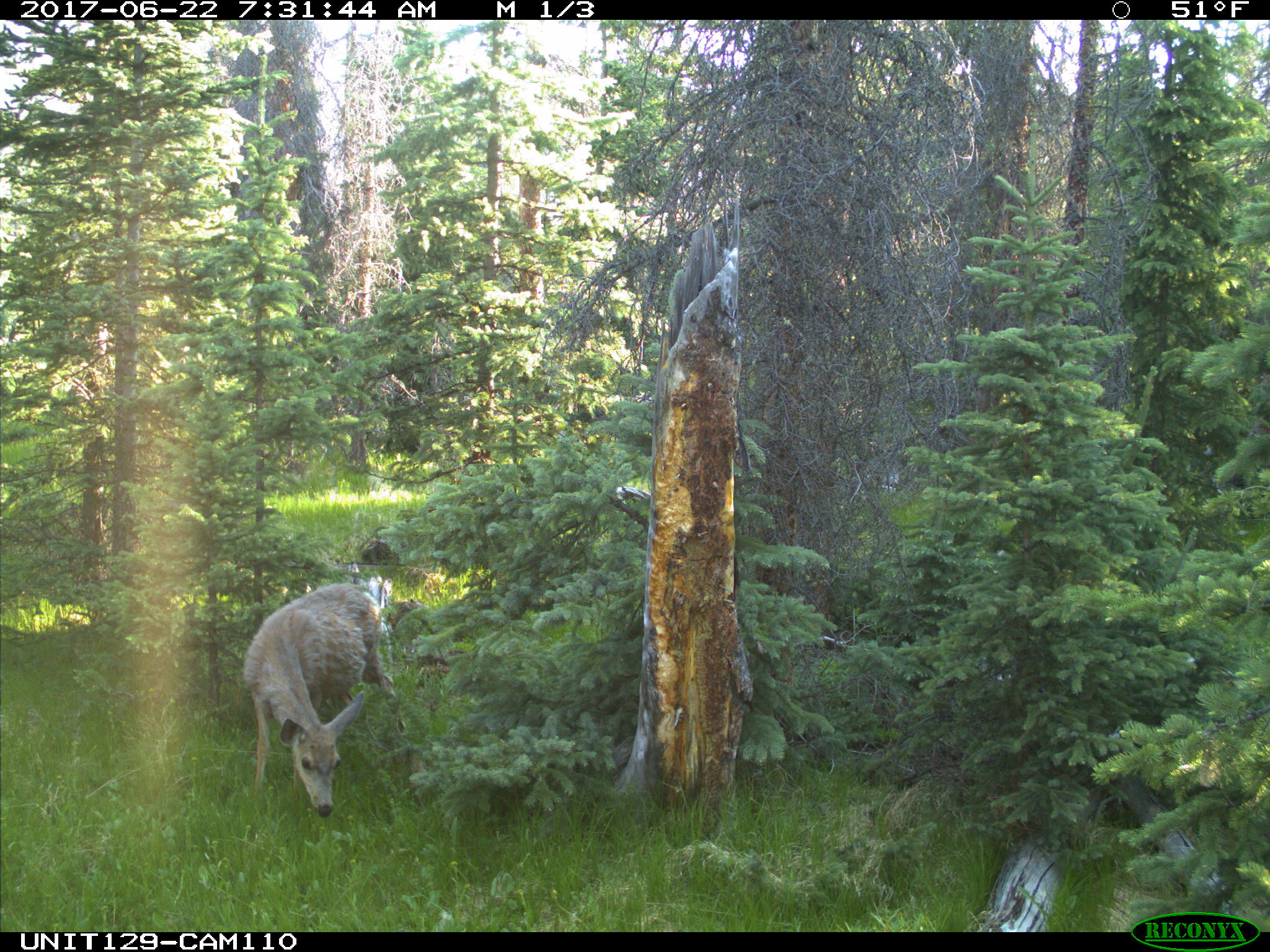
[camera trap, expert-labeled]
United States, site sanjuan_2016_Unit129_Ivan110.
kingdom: Animalia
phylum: Chordata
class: Mammalia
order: Artiodactyla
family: Cervidae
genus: Odocoileus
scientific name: Odocoileus hemionus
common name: mule deer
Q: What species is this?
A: Odocoileus hemionus (mule deer).